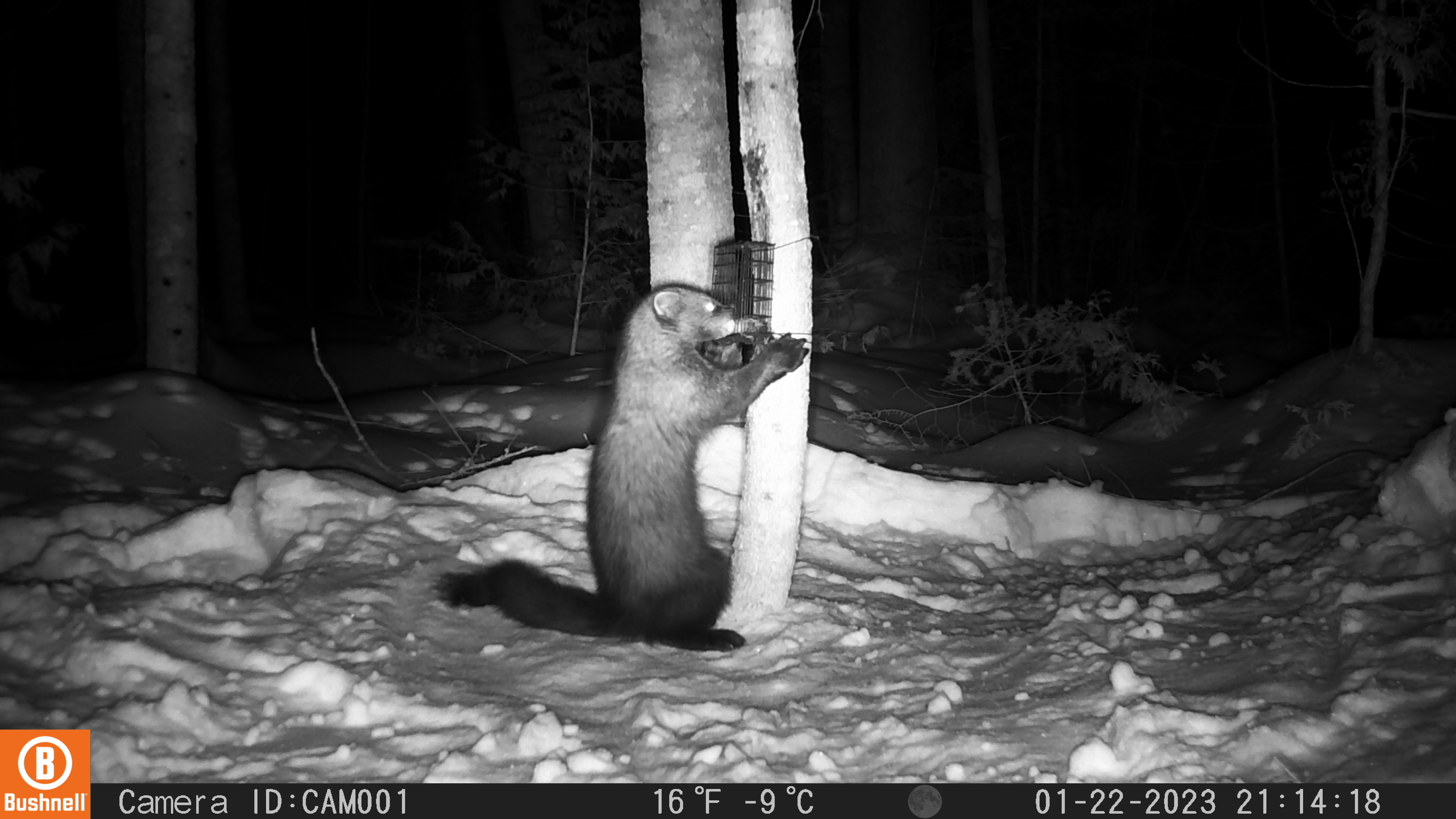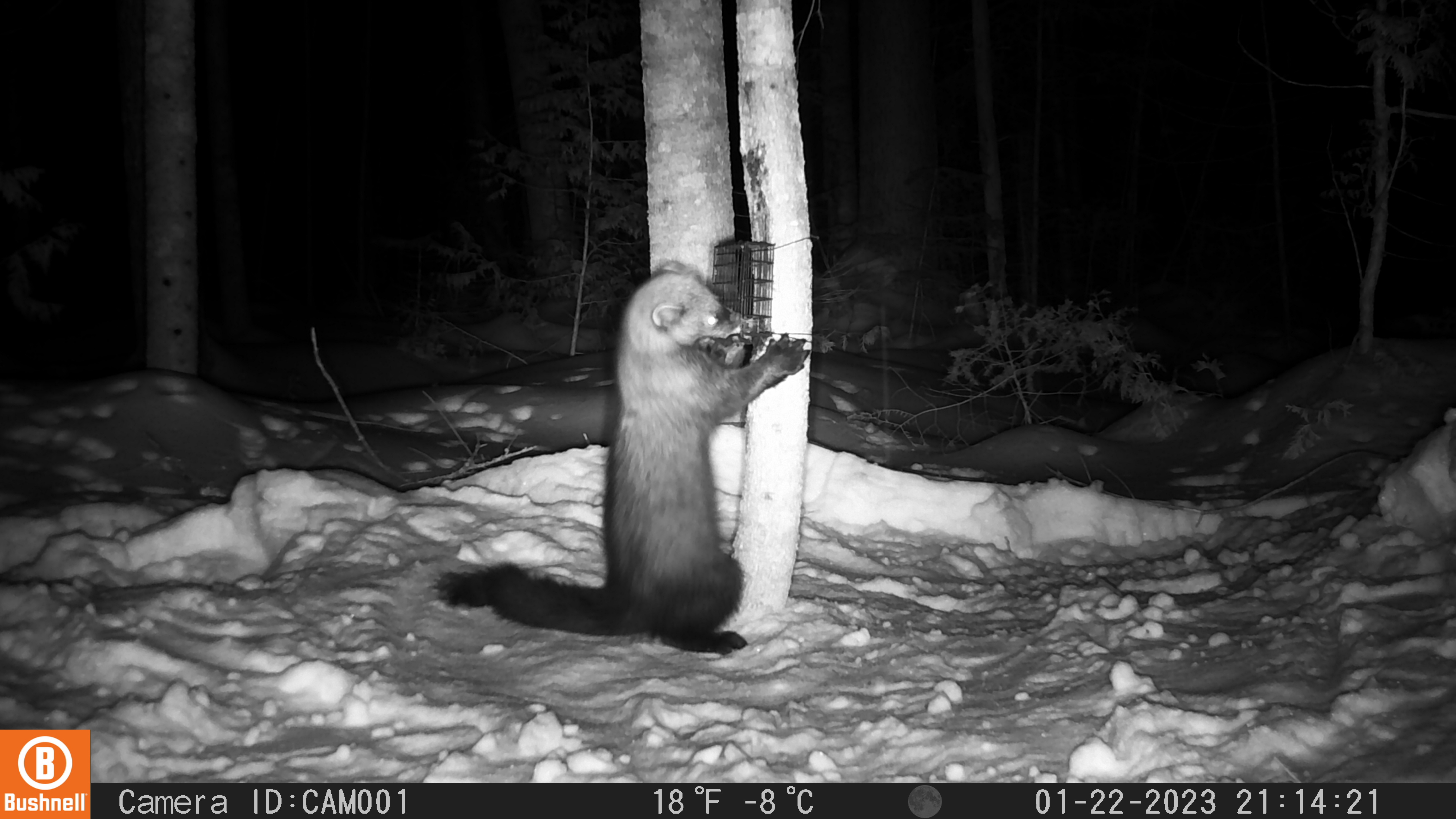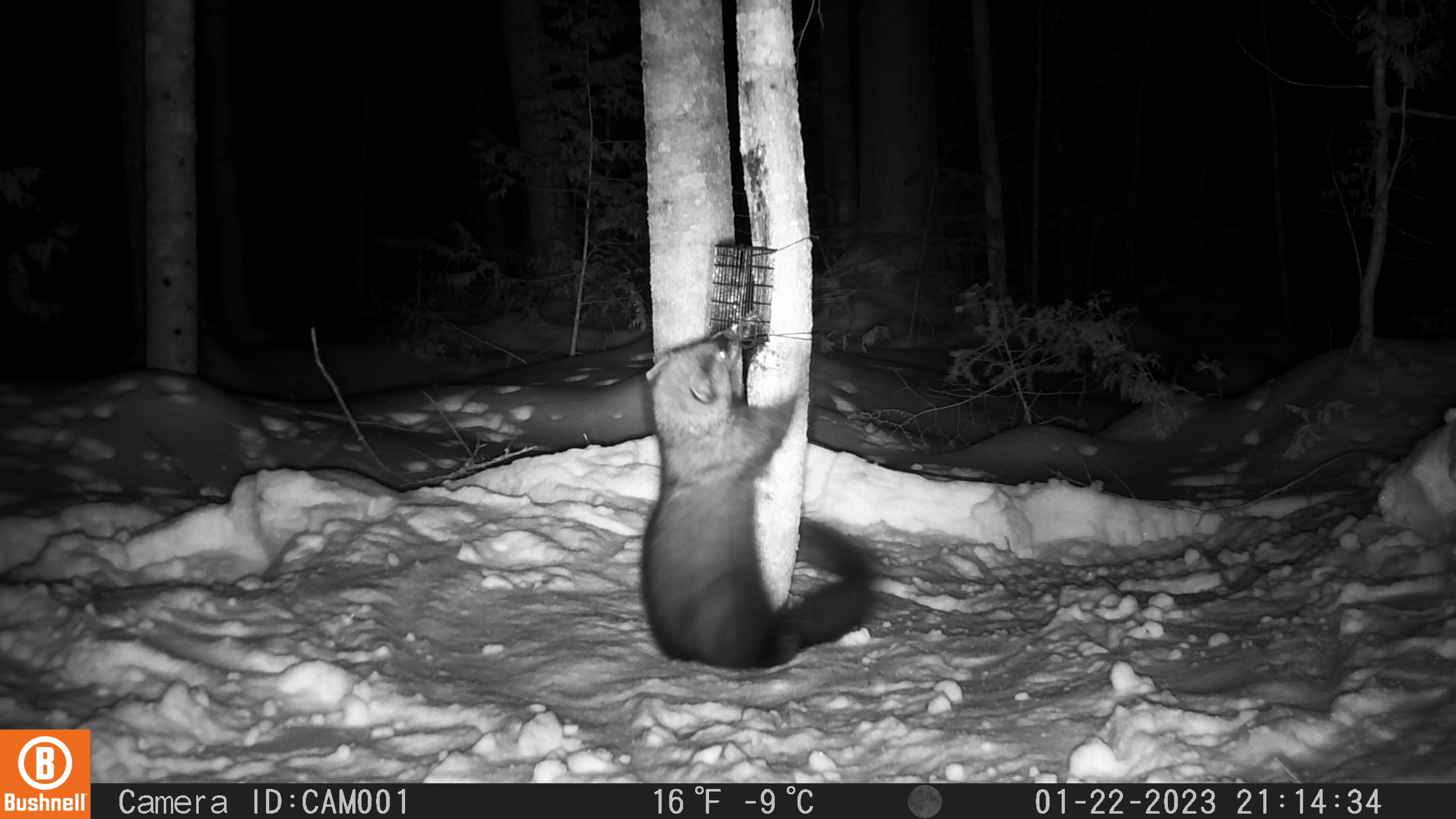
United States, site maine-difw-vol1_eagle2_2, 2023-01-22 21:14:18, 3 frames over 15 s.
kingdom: Animalia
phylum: Chordata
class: Mammalia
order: Carnivora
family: Mustelidae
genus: Pekania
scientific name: Pekania pennanti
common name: fisher